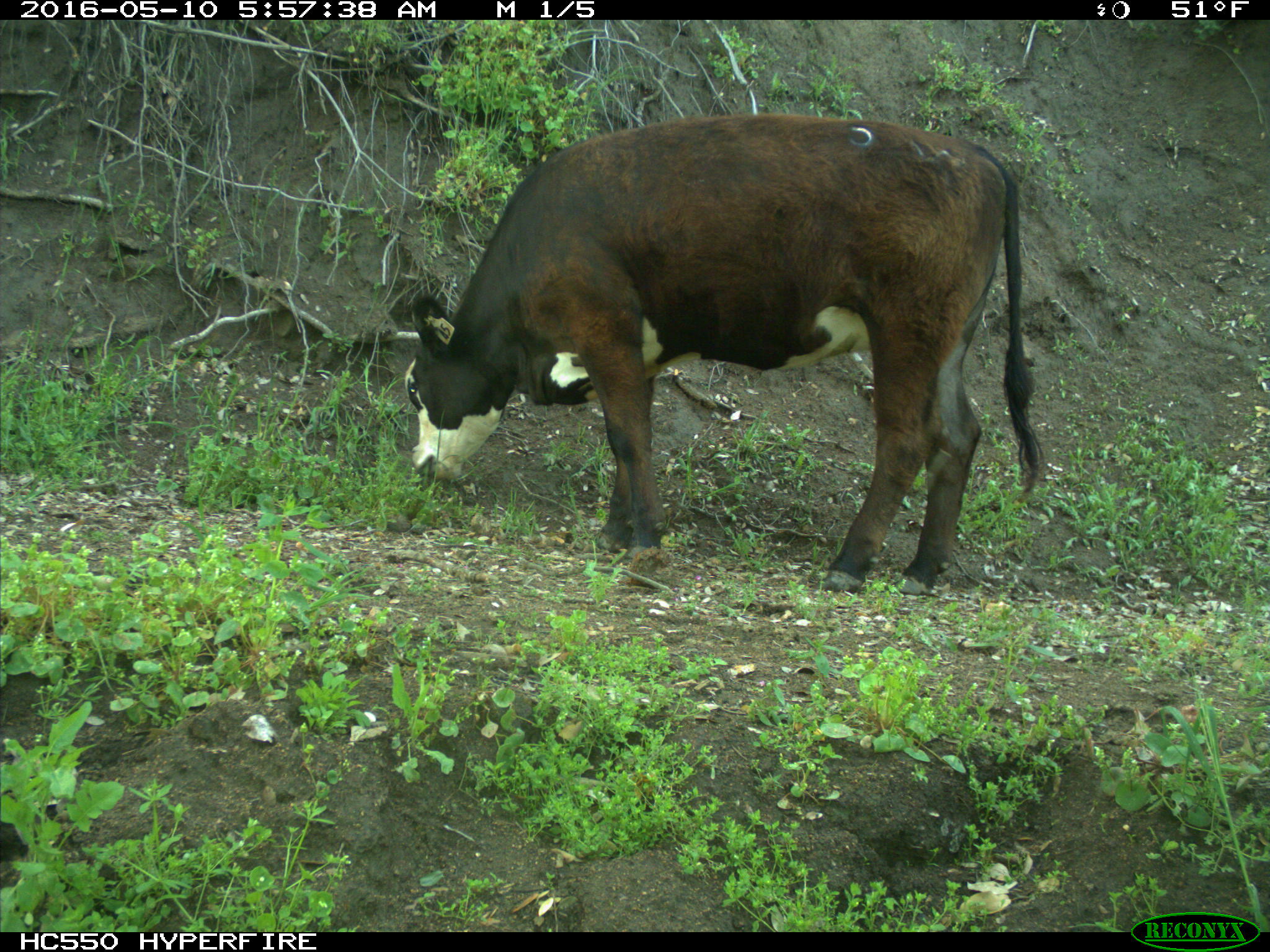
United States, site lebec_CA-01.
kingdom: Animalia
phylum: Chordata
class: Mammalia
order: Artiodactyla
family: Bovidae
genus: Bos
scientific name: Bos taurus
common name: domestic cow